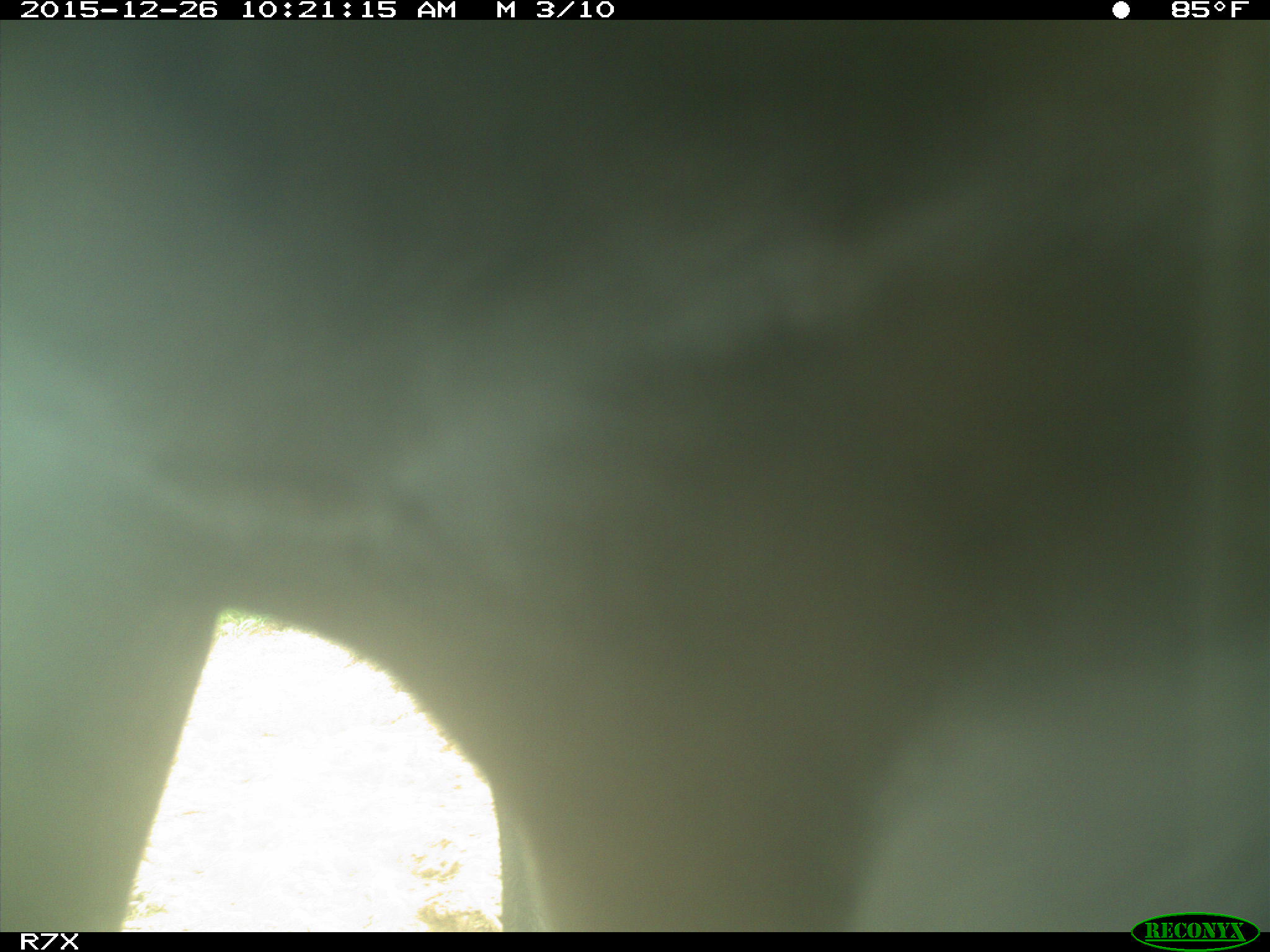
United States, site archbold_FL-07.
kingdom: Animalia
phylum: Chordata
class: Mammalia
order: Artiodactyla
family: Bovidae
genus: Bos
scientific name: Bos taurus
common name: domestic cow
Bos taurus (domestic cow).